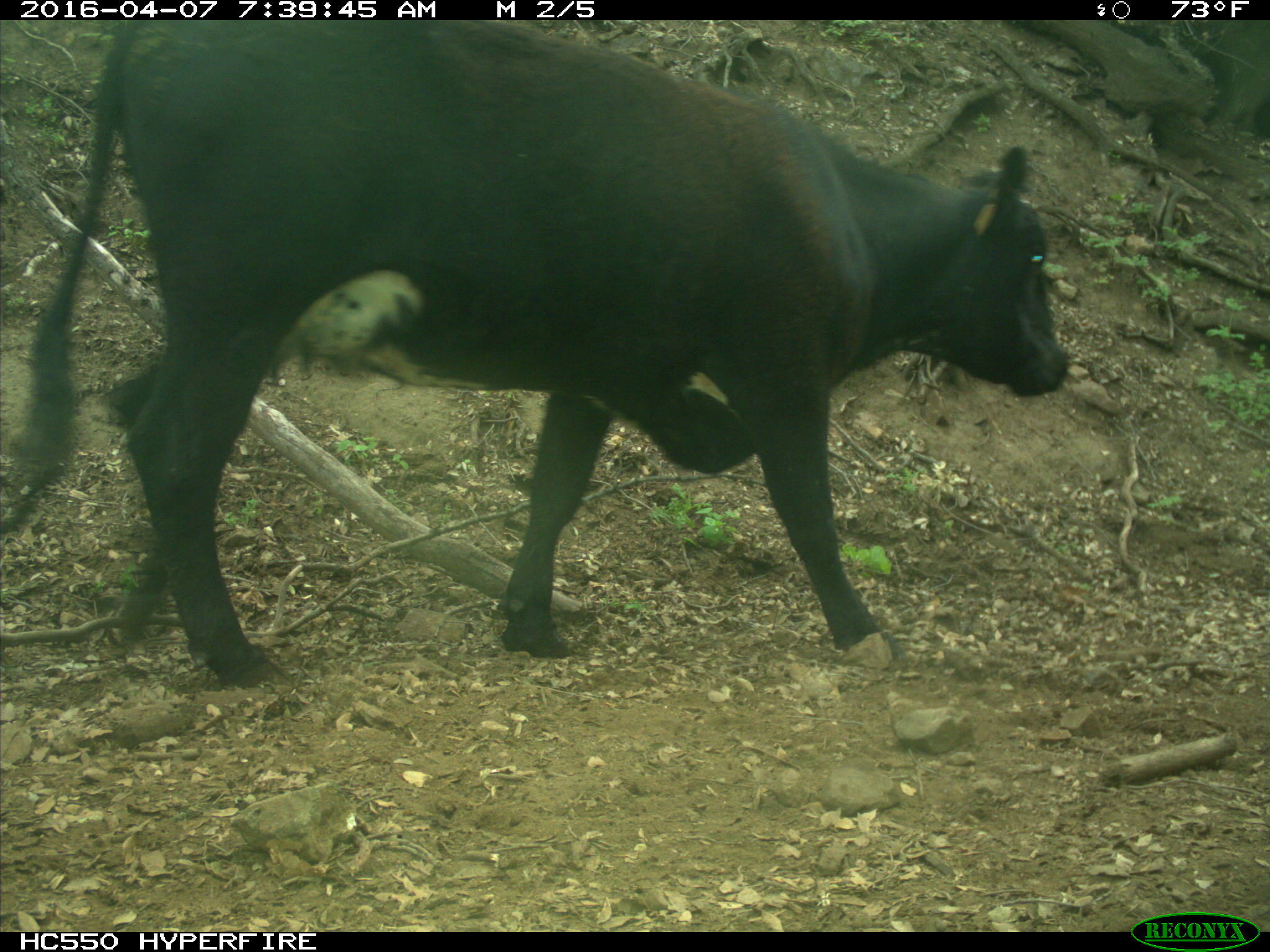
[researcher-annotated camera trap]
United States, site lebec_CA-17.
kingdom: Animalia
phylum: Chordata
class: Mammalia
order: Artiodactyla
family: Bovidae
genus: Bos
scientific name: Bos taurus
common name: domestic cow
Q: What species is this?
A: Bos taurus (domestic cow).